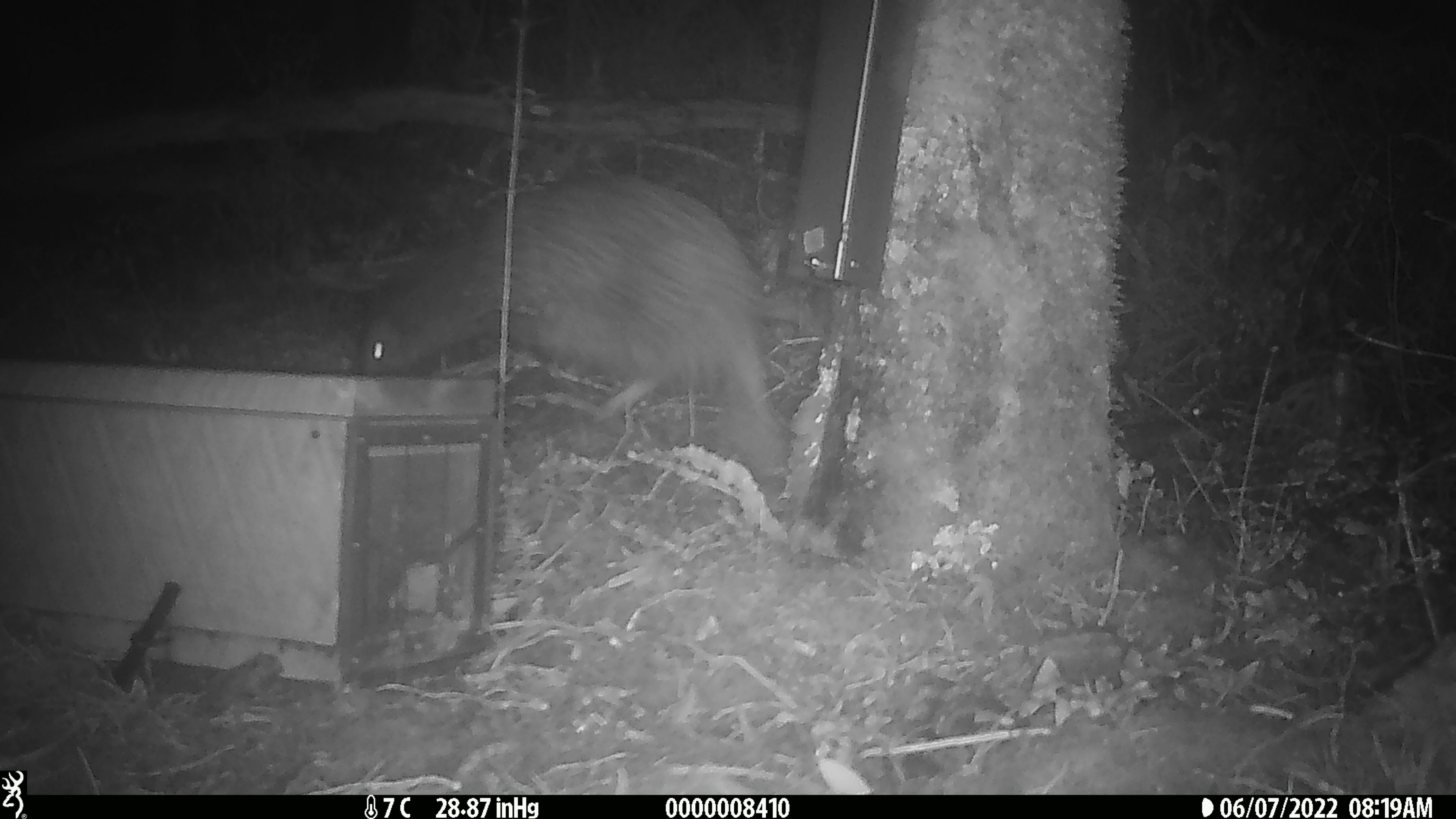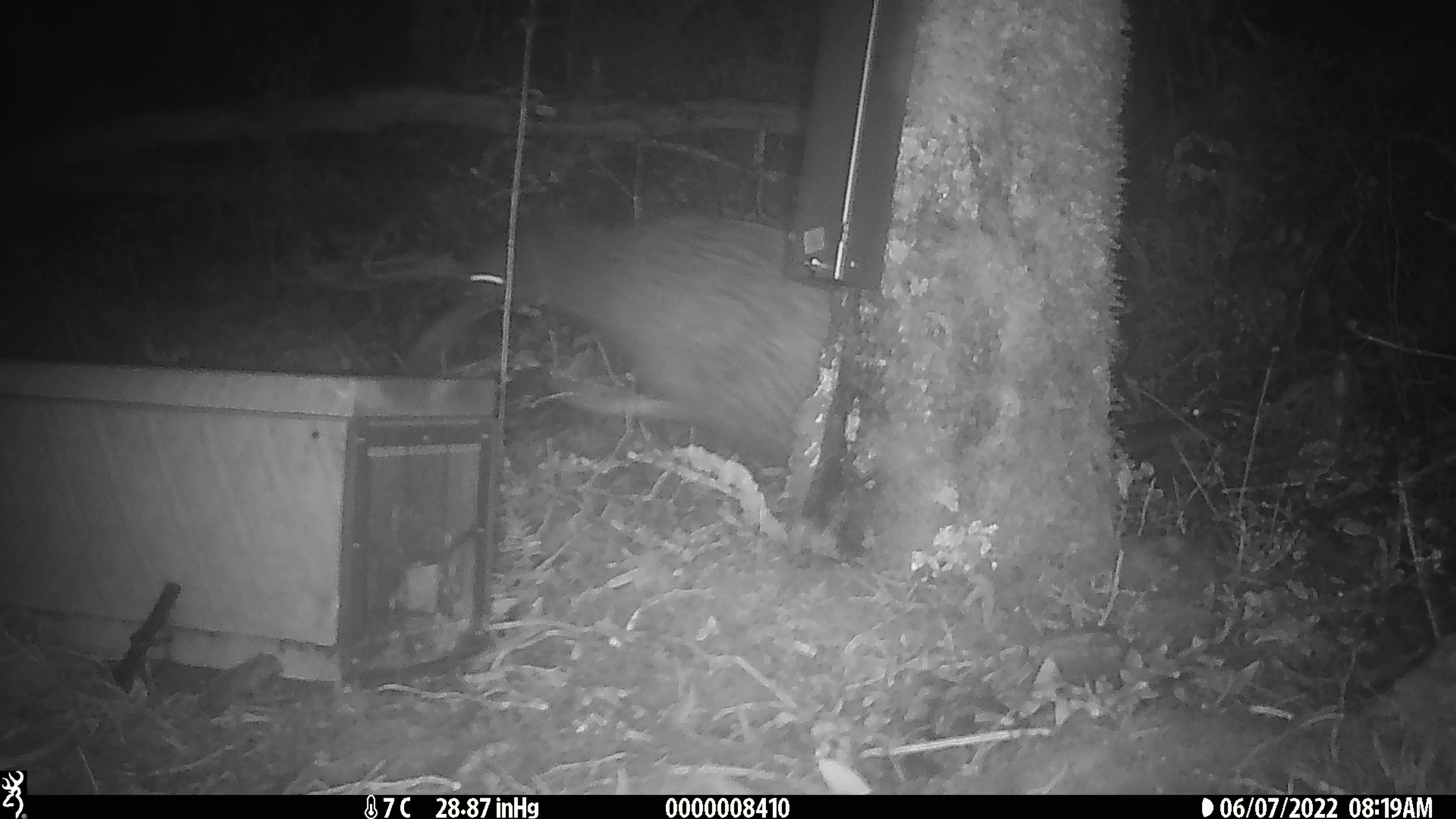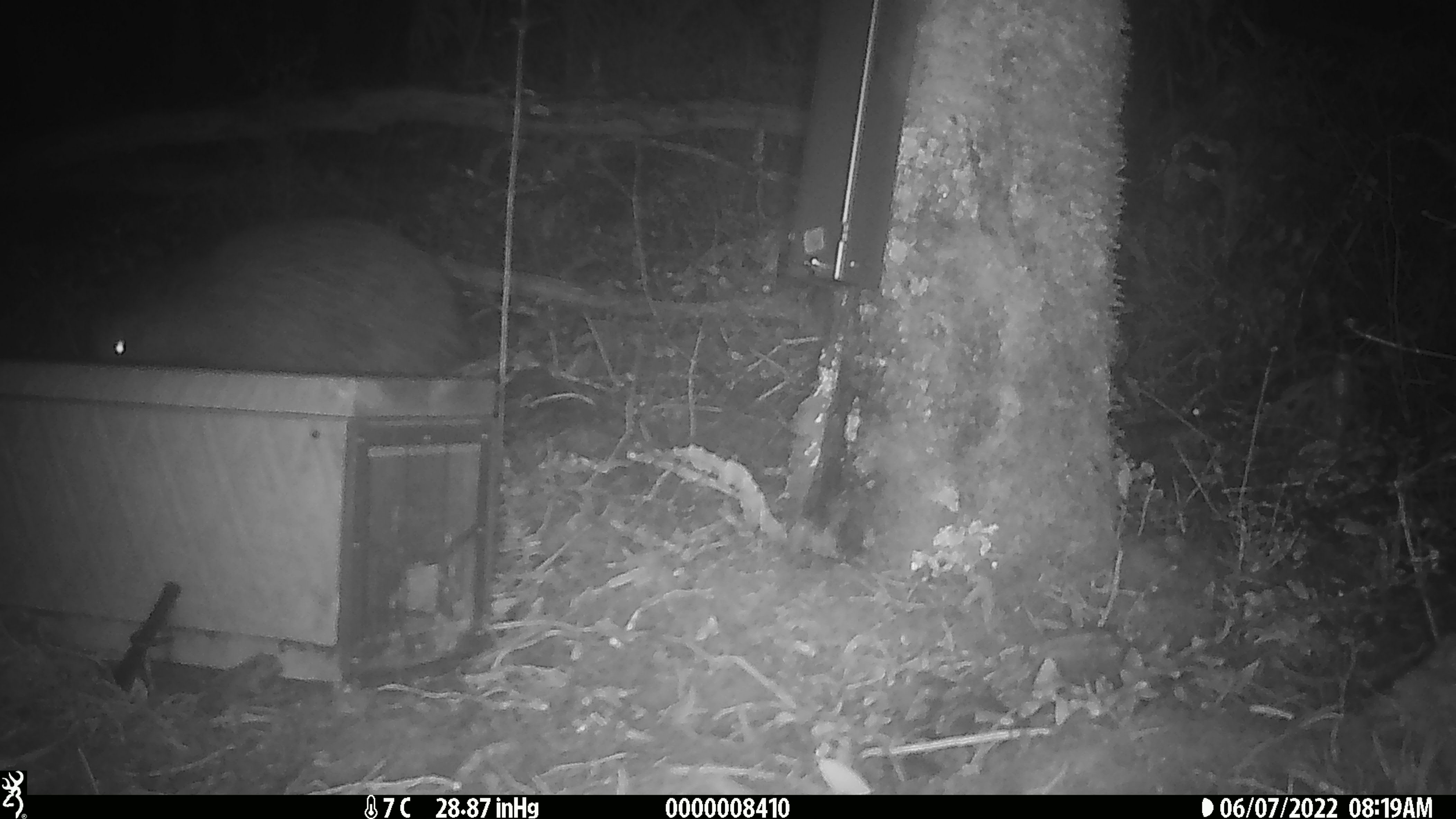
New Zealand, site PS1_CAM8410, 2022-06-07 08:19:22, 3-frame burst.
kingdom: Animalia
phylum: Chordata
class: Aves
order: Apterygiformes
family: Apterygidae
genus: Apteryx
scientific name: Apteryx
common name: kiwi